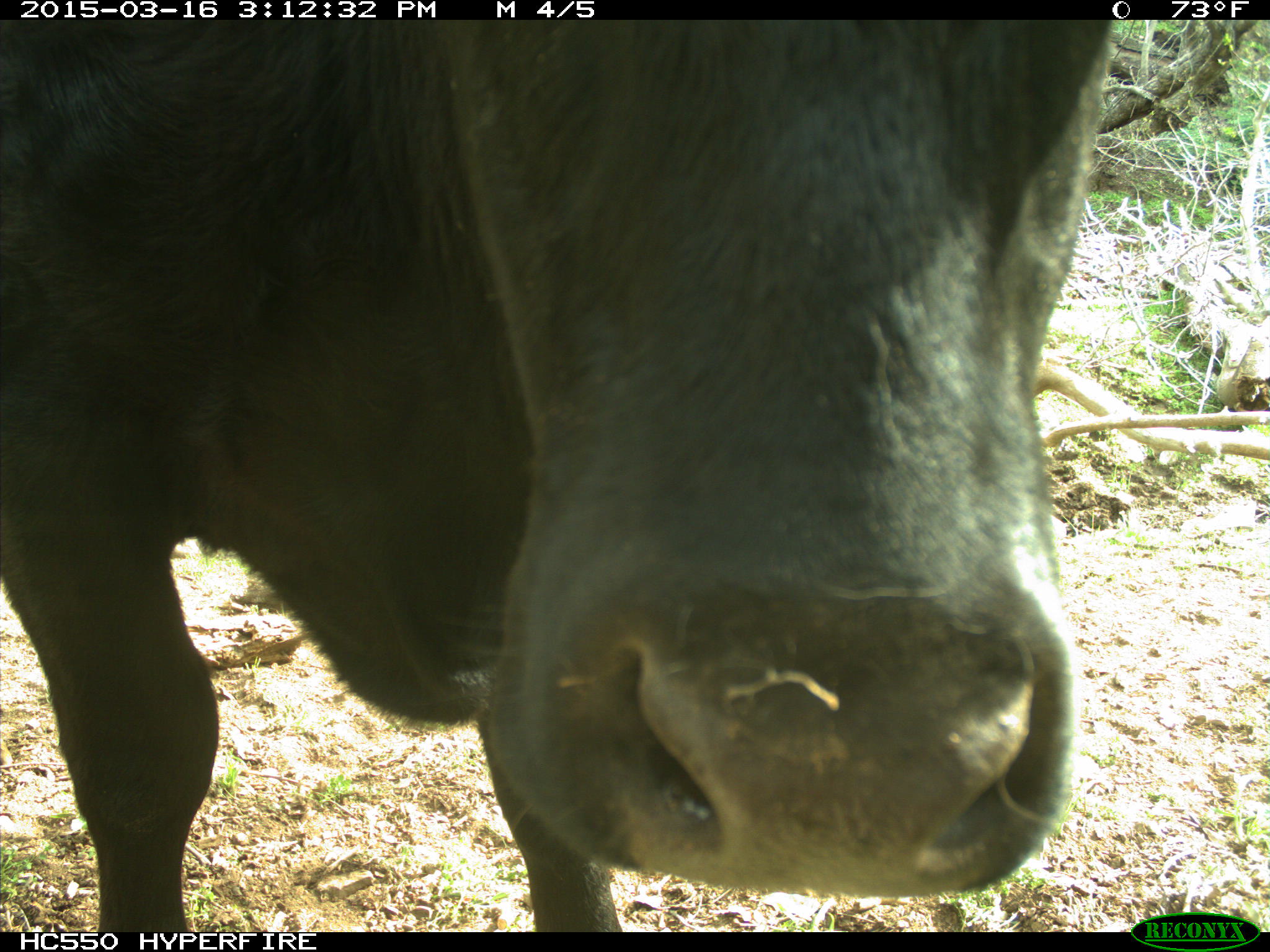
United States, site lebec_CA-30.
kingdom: Animalia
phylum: Chordata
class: Mammalia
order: Artiodactyla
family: Bovidae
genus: Bos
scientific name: Bos taurus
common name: domestic cow